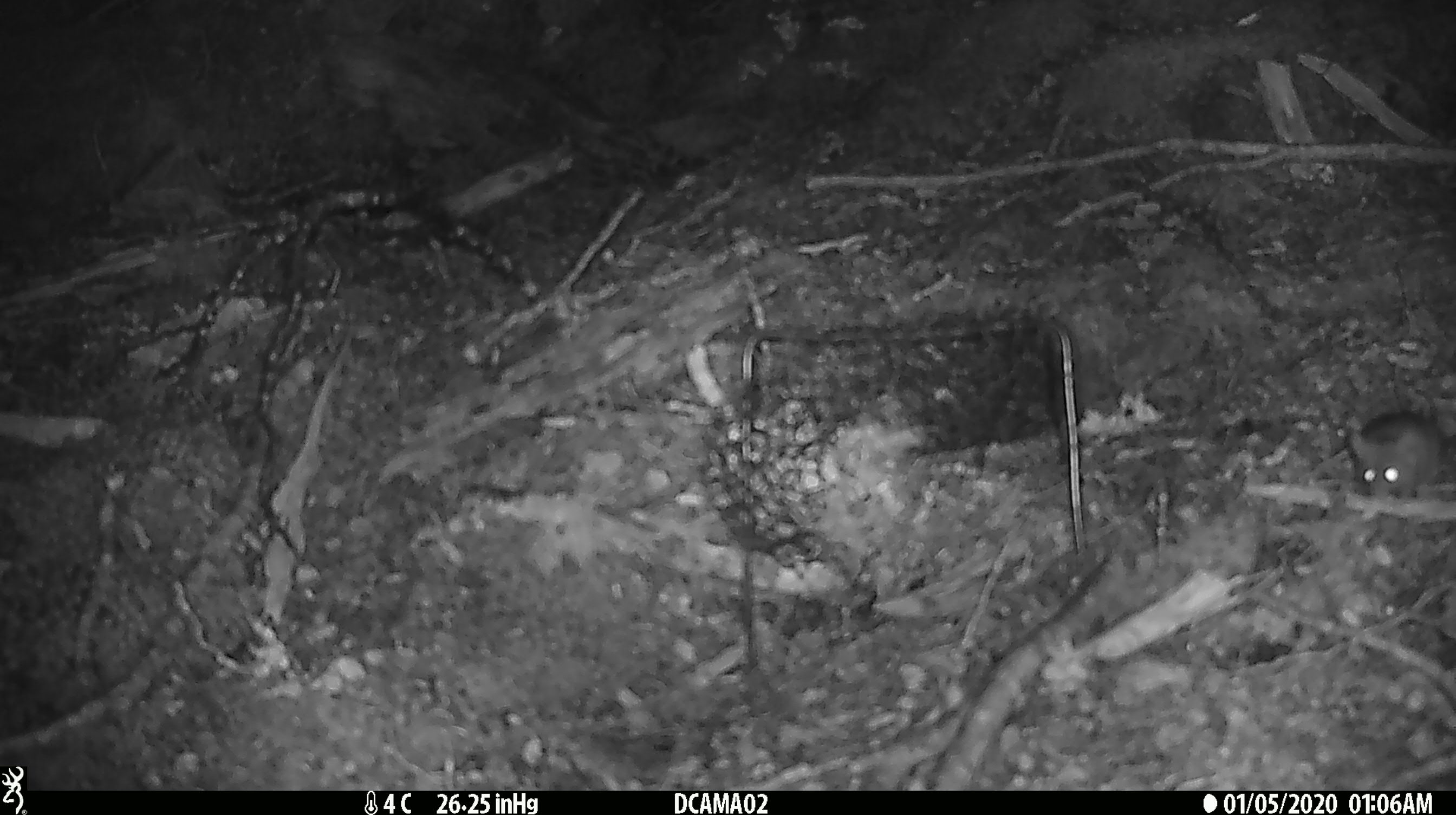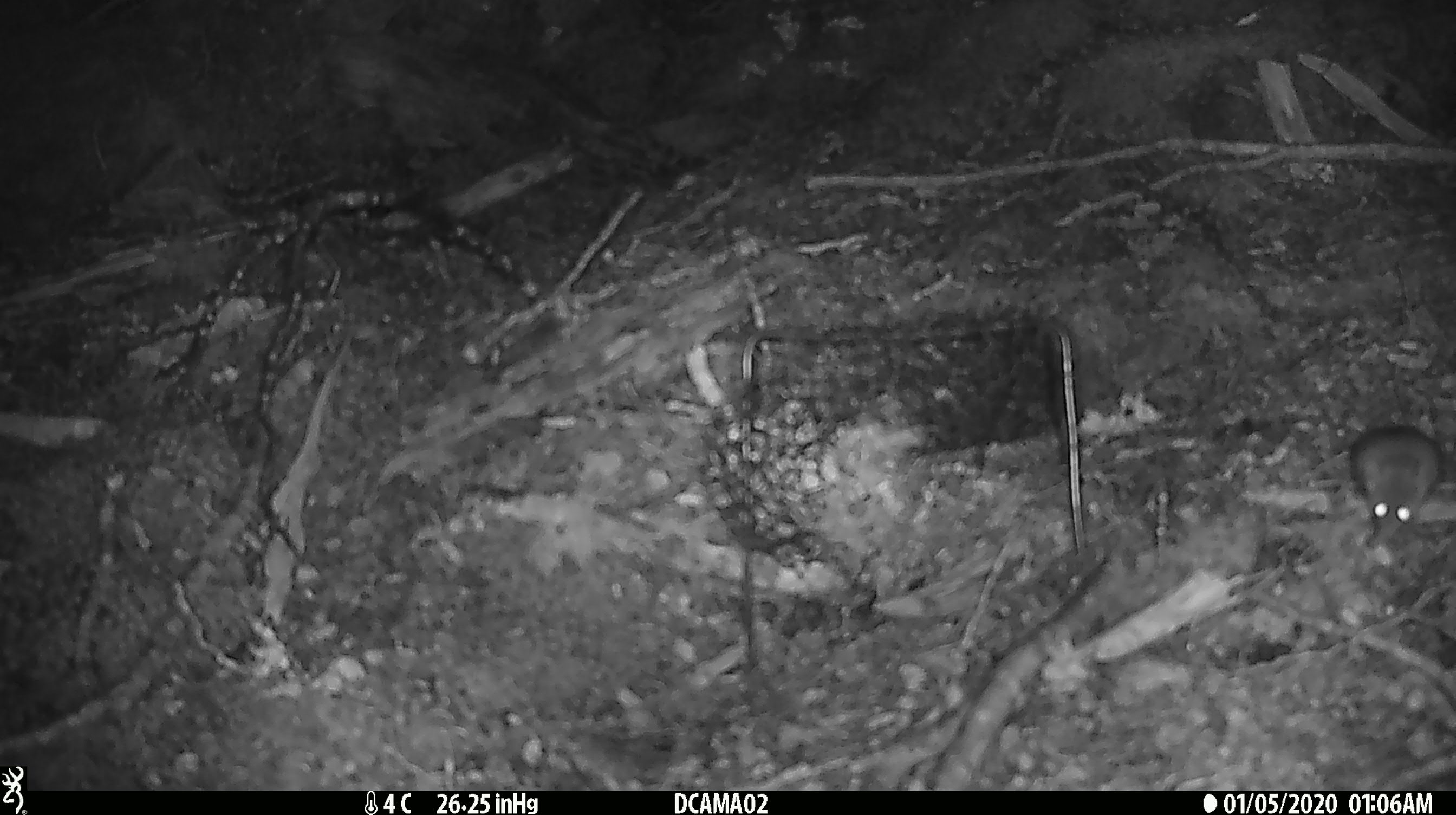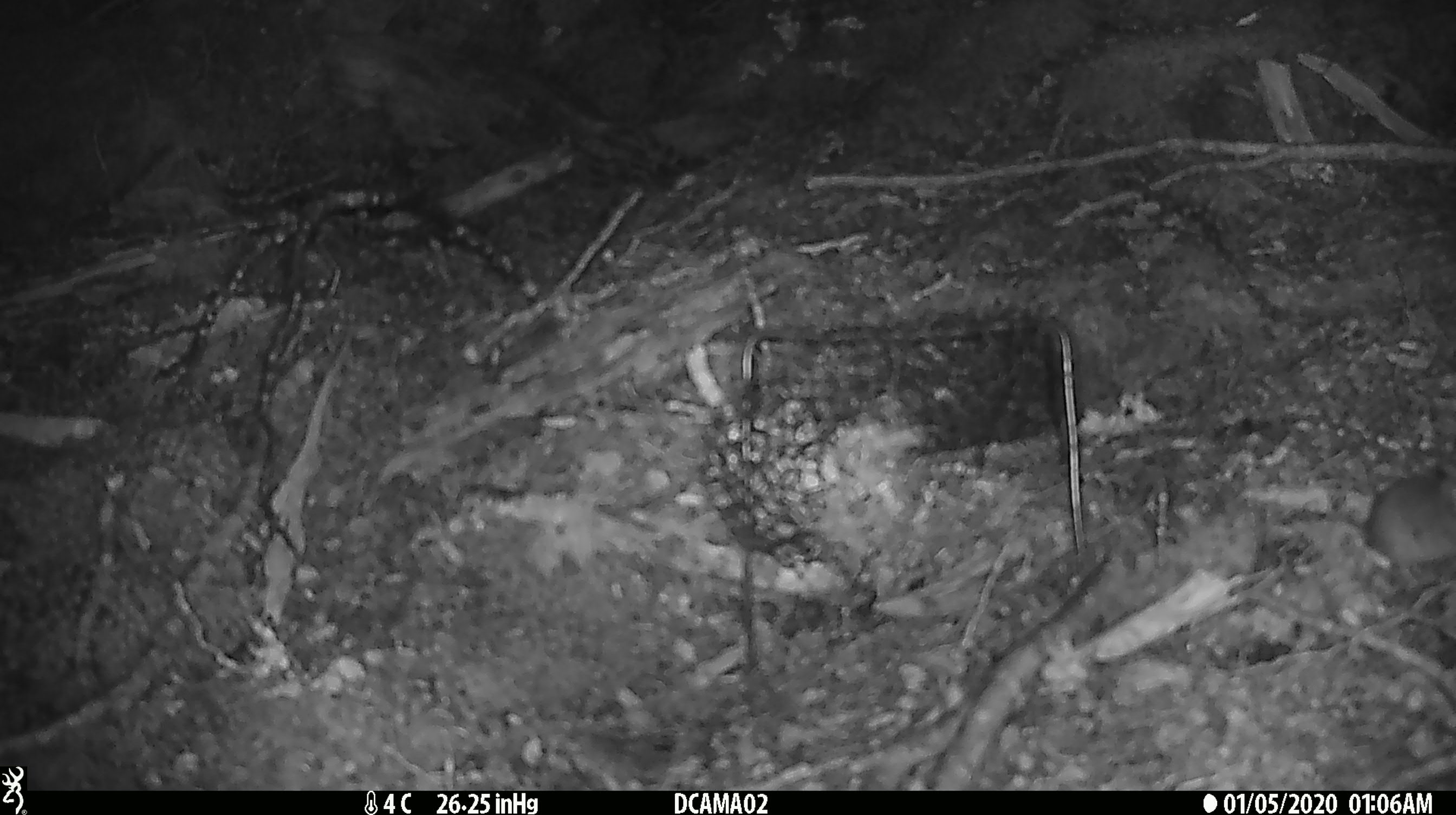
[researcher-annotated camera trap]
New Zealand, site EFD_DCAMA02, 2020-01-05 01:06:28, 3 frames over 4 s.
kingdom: Animalia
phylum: Chordata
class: Mammalia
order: Rodentia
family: Muridae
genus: Mus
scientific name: Mus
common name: mouse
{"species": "mouse (Mus)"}